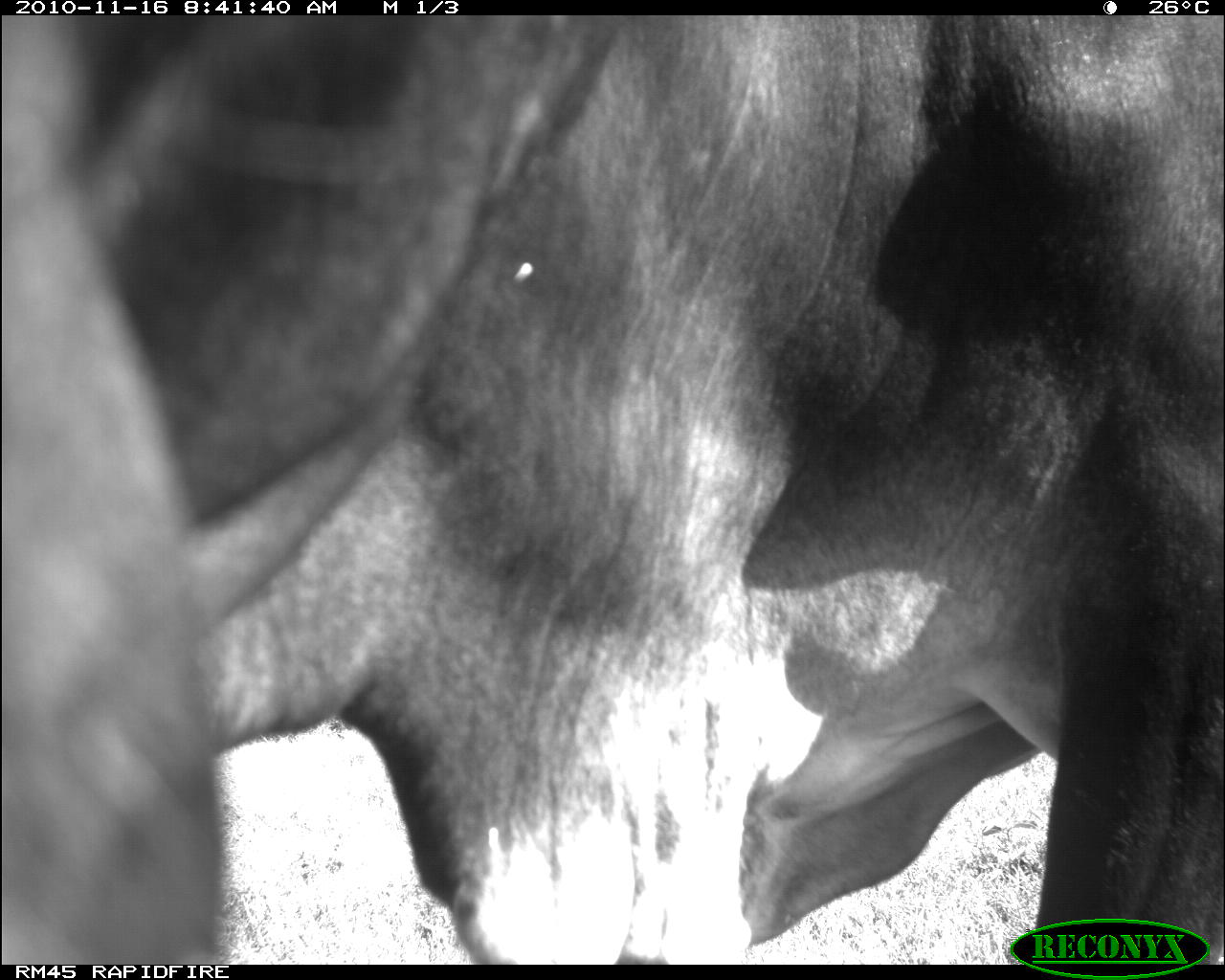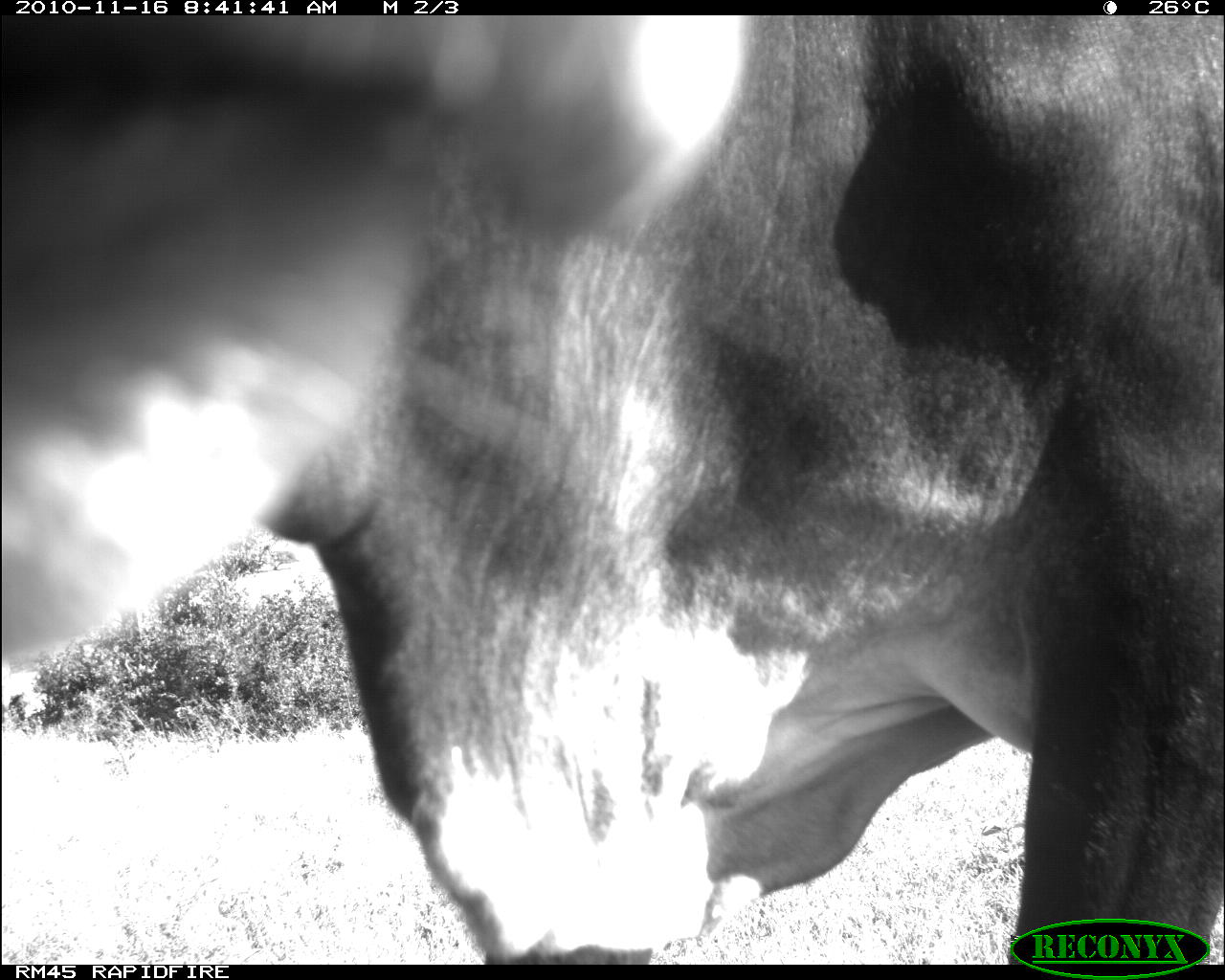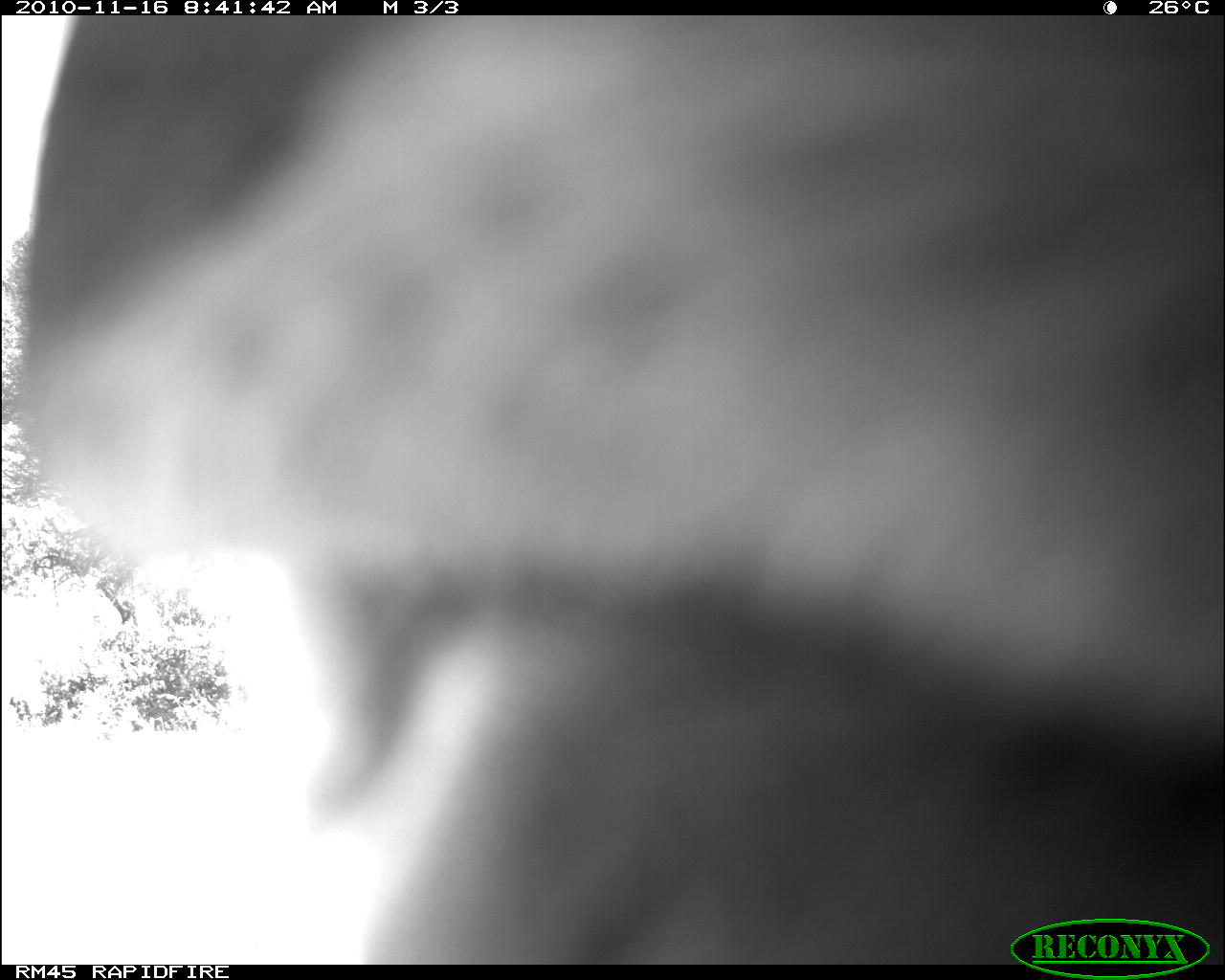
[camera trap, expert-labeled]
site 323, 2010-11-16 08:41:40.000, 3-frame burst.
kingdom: Animalia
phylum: Chordata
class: Mammalia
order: Artiodactyla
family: Bovidae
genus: Bos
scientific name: Bos taurus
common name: domestic cattle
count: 2